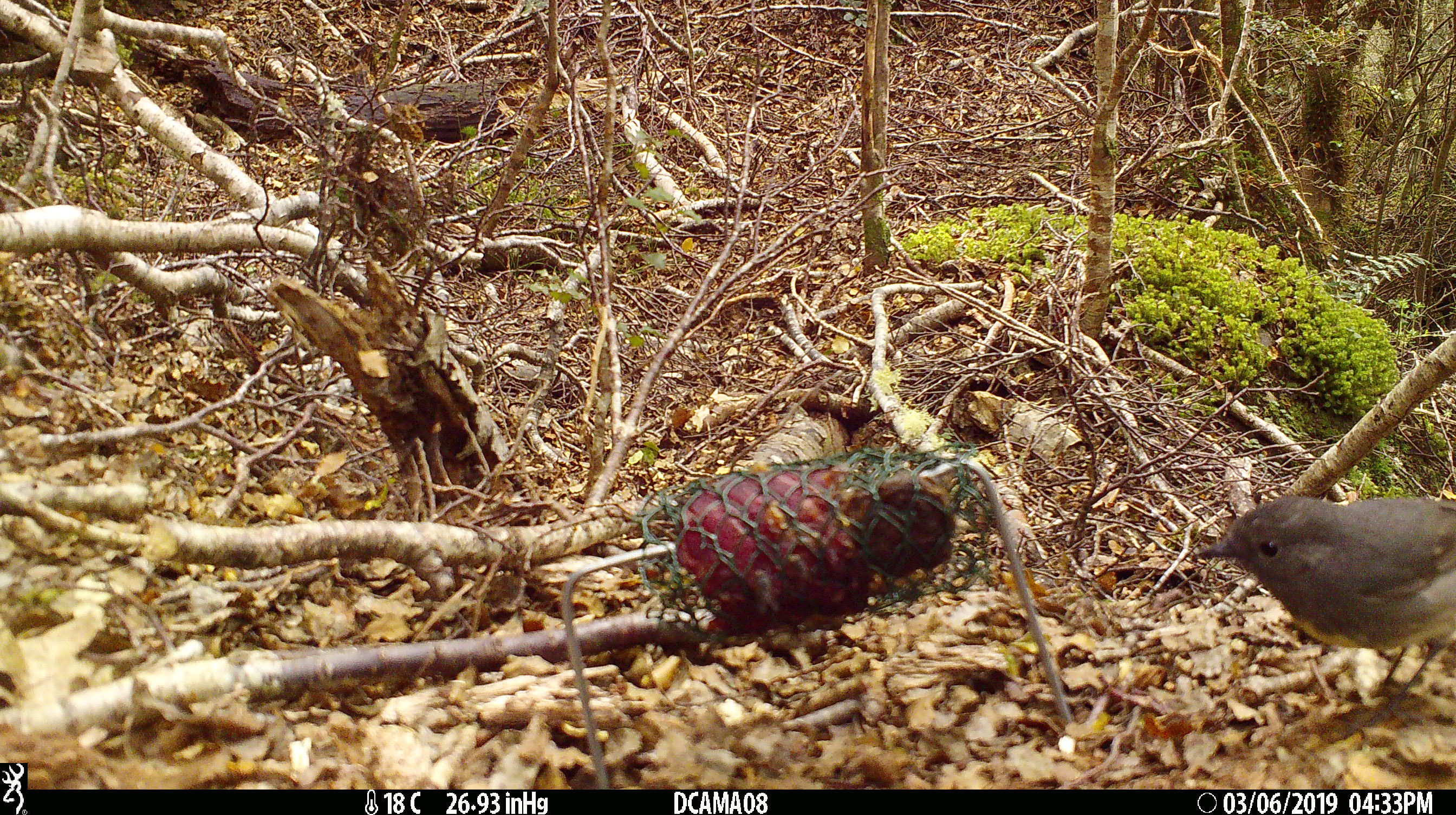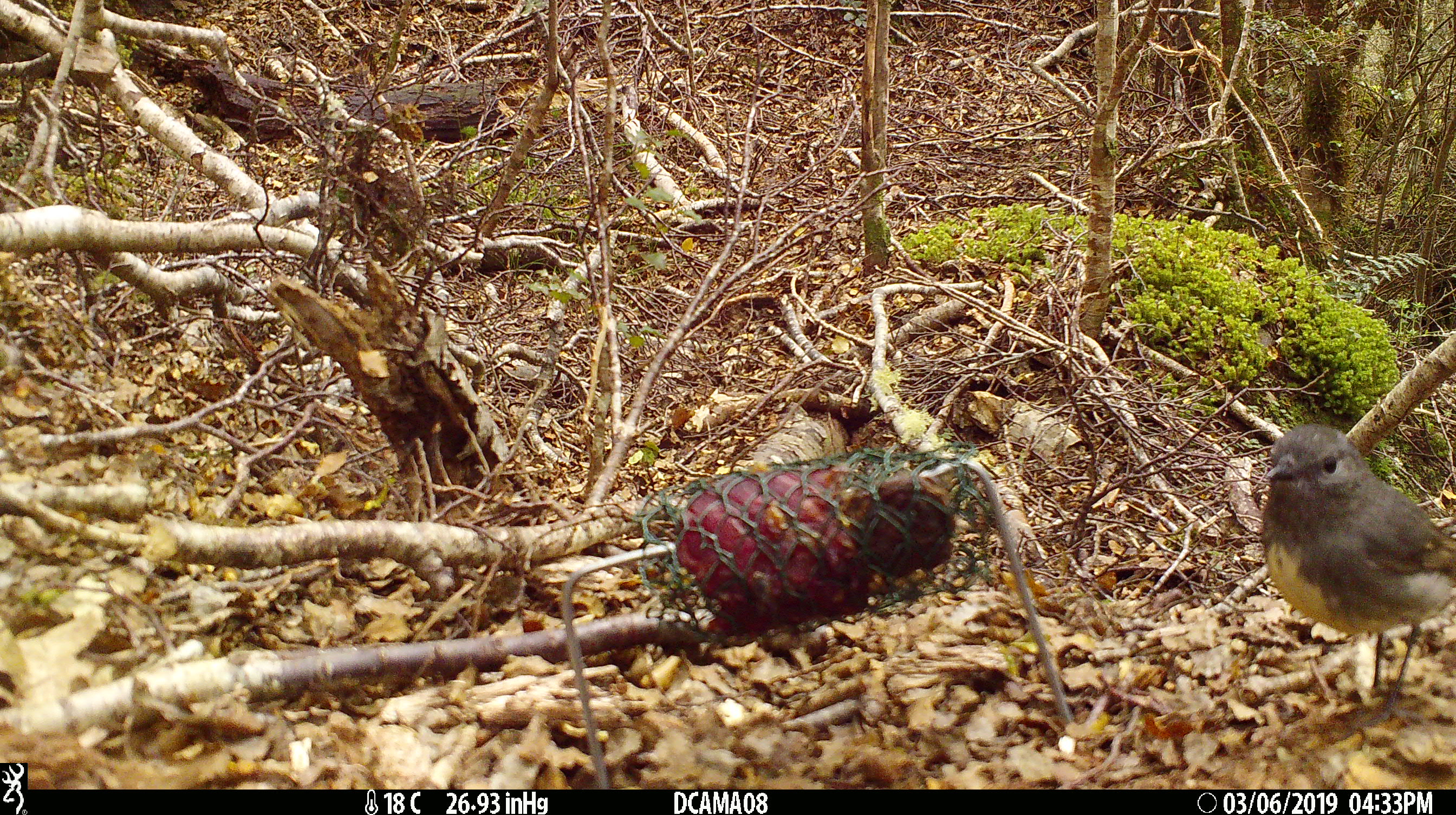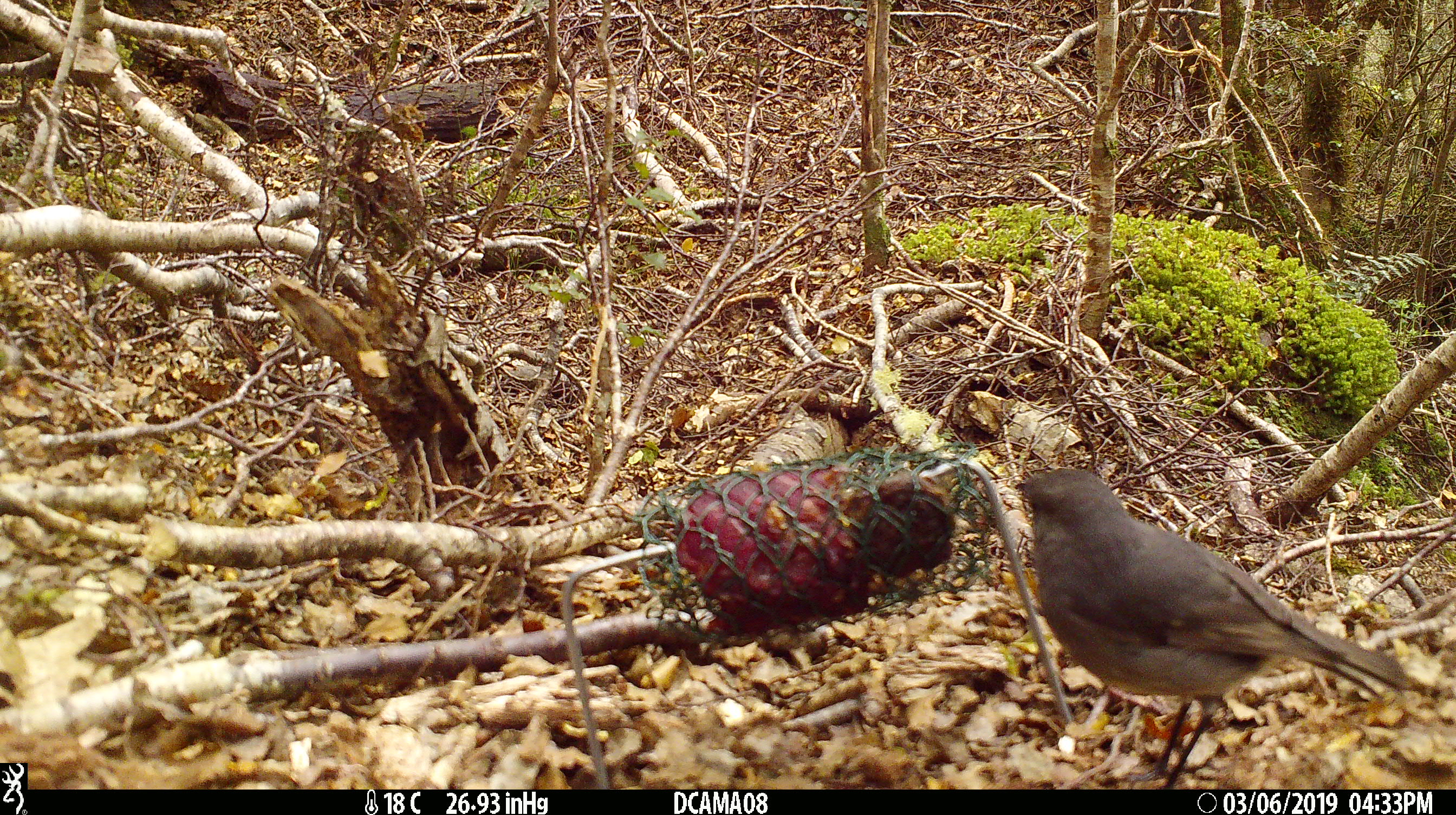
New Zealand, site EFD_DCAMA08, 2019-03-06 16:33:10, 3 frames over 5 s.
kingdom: Animalia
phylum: Chordata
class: Aves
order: Passeriformes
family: Petroicidae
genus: Petroica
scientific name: Petroica australis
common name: new zealand robin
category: robin